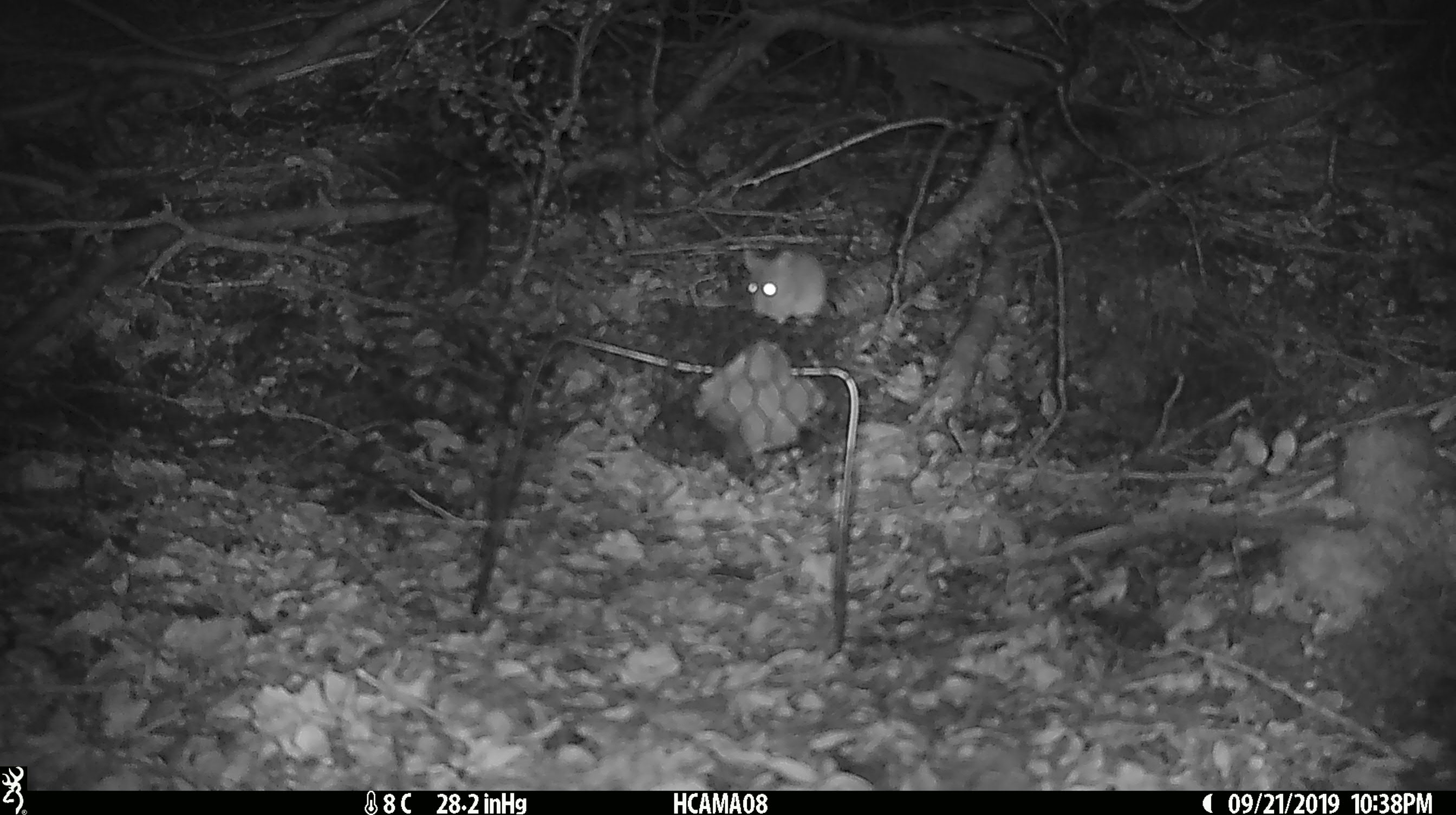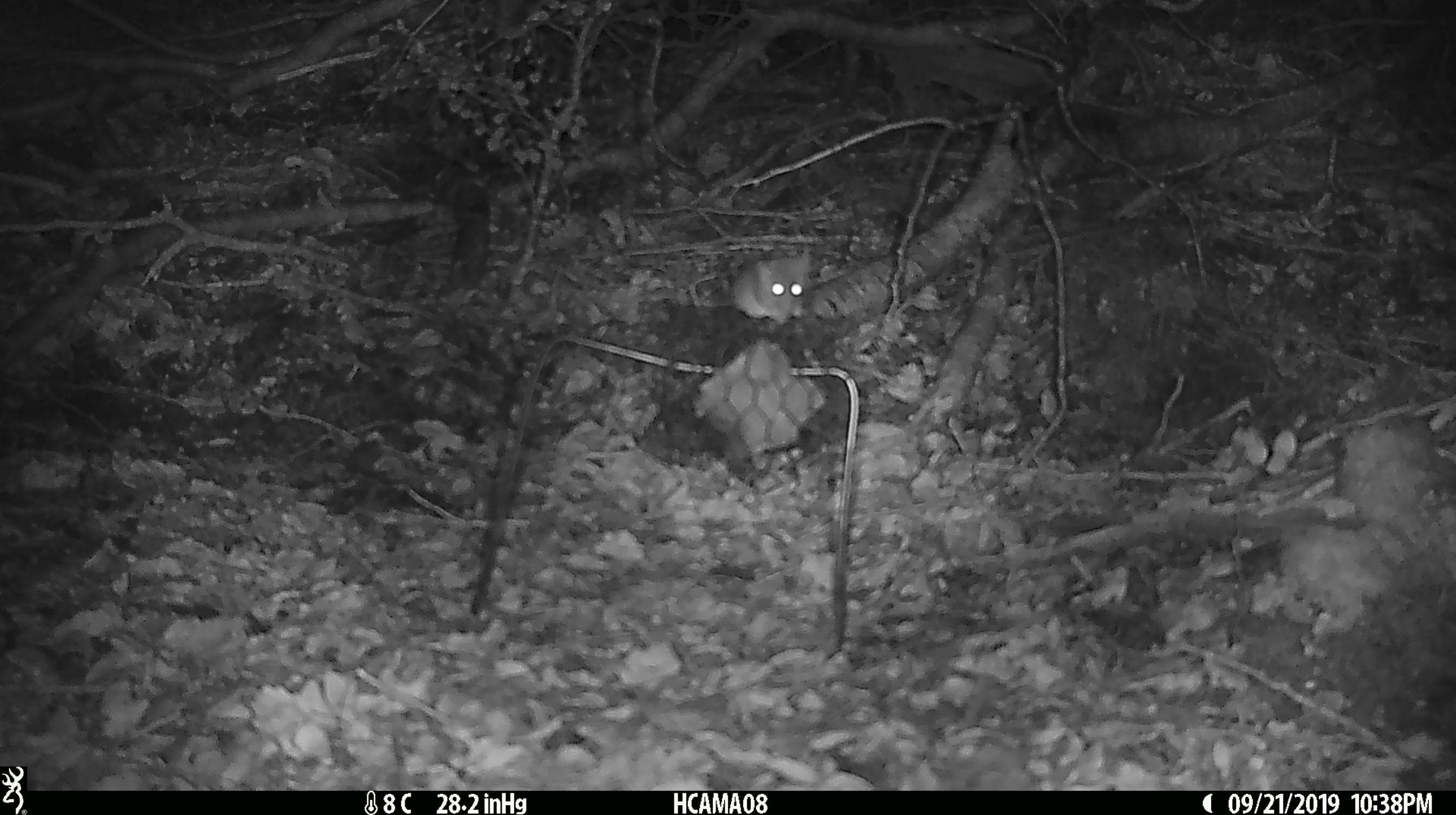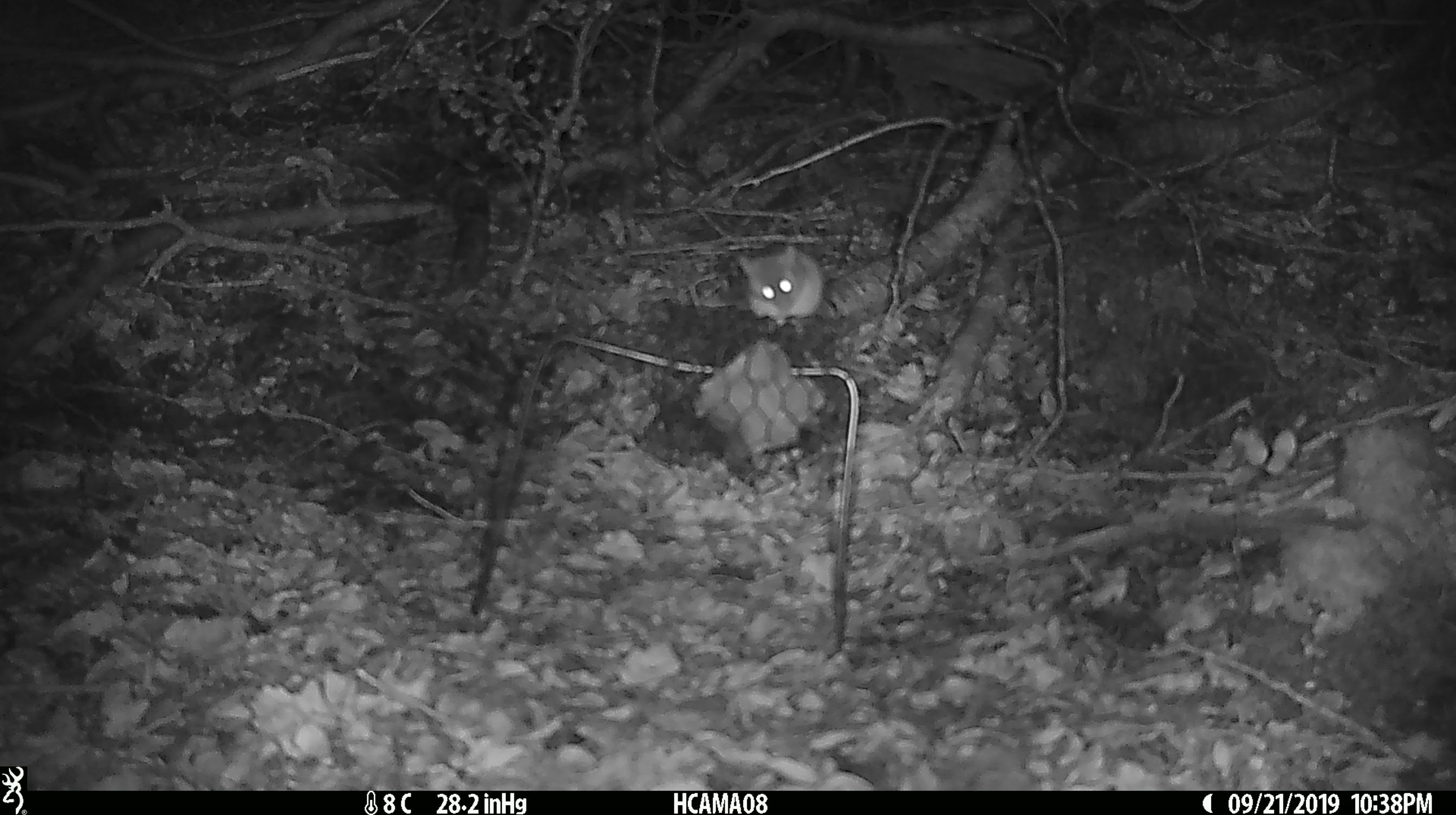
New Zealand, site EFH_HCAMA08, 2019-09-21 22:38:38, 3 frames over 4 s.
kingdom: Animalia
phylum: Chordata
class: Mammalia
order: Rodentia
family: Muridae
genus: Mus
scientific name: Mus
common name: mouse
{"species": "mouse (Mus)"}